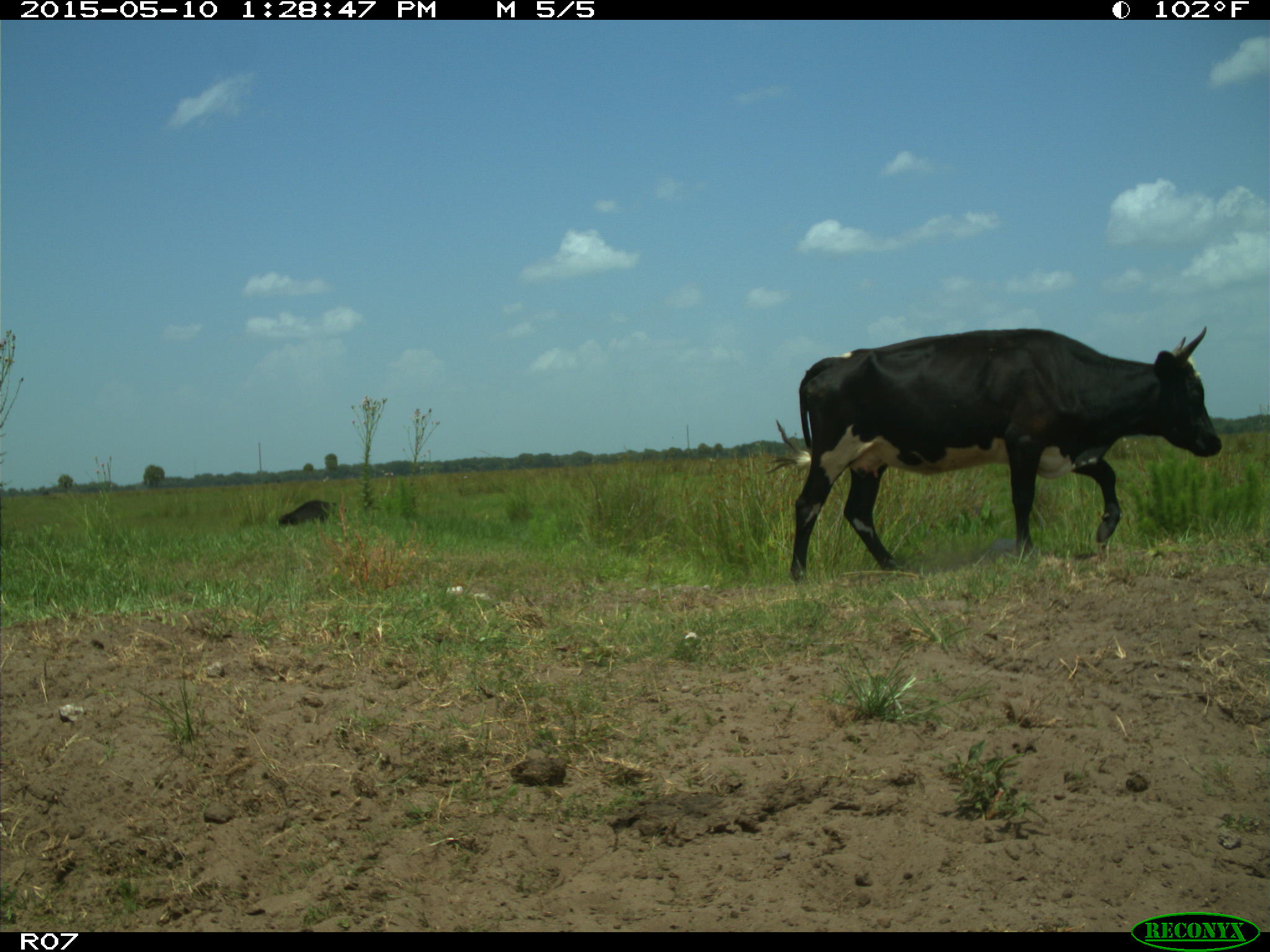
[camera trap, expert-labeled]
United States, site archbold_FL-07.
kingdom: Animalia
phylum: Chordata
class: Mammalia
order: Artiodactyla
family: Bovidae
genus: Bos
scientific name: Bos taurus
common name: domestic cow